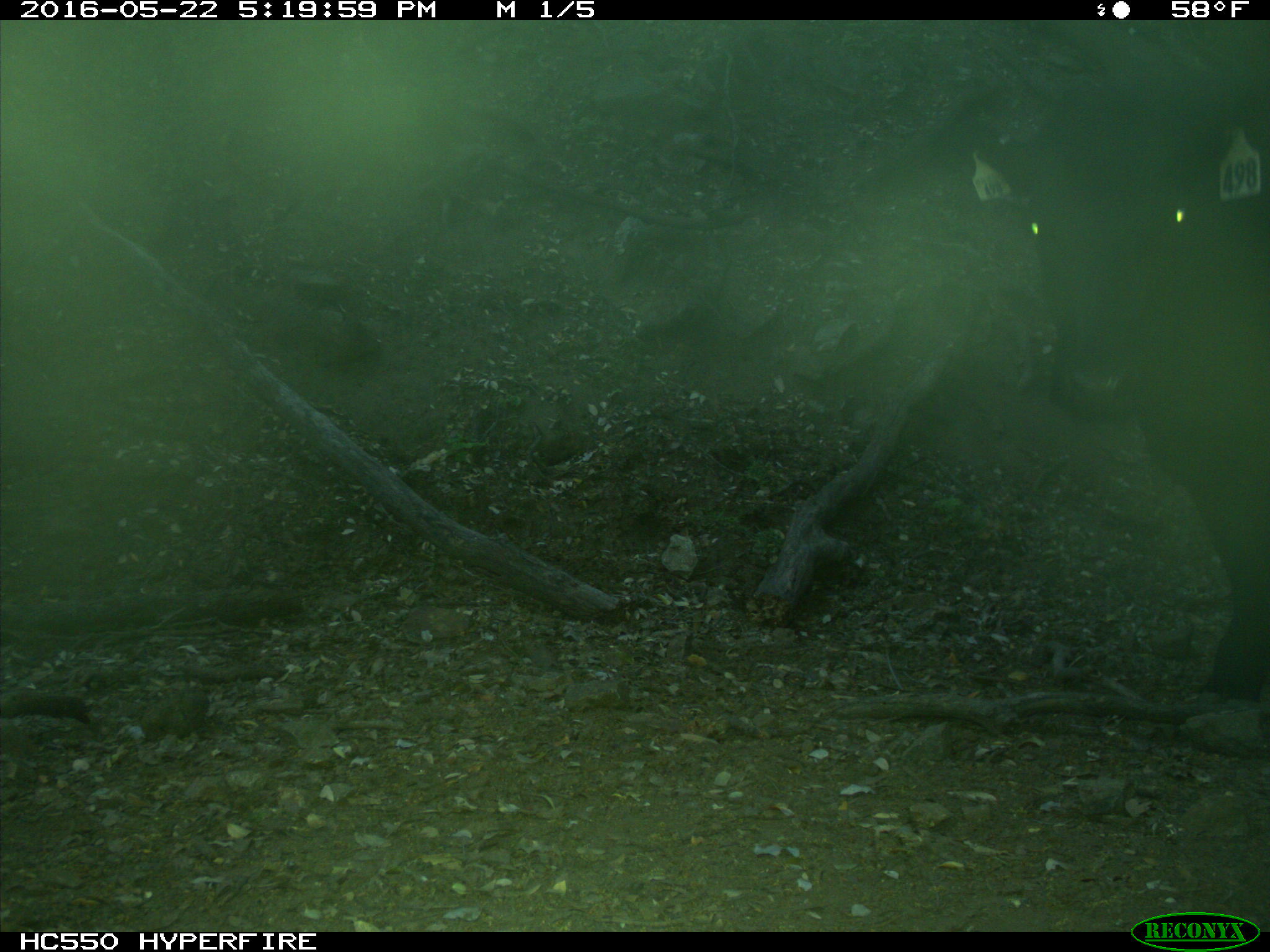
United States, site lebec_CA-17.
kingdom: Animalia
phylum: Chordata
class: Mammalia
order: Artiodactyla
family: Bovidae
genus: Bos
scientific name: Bos taurus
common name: domestic cow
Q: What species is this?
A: Bos taurus (domestic cow).